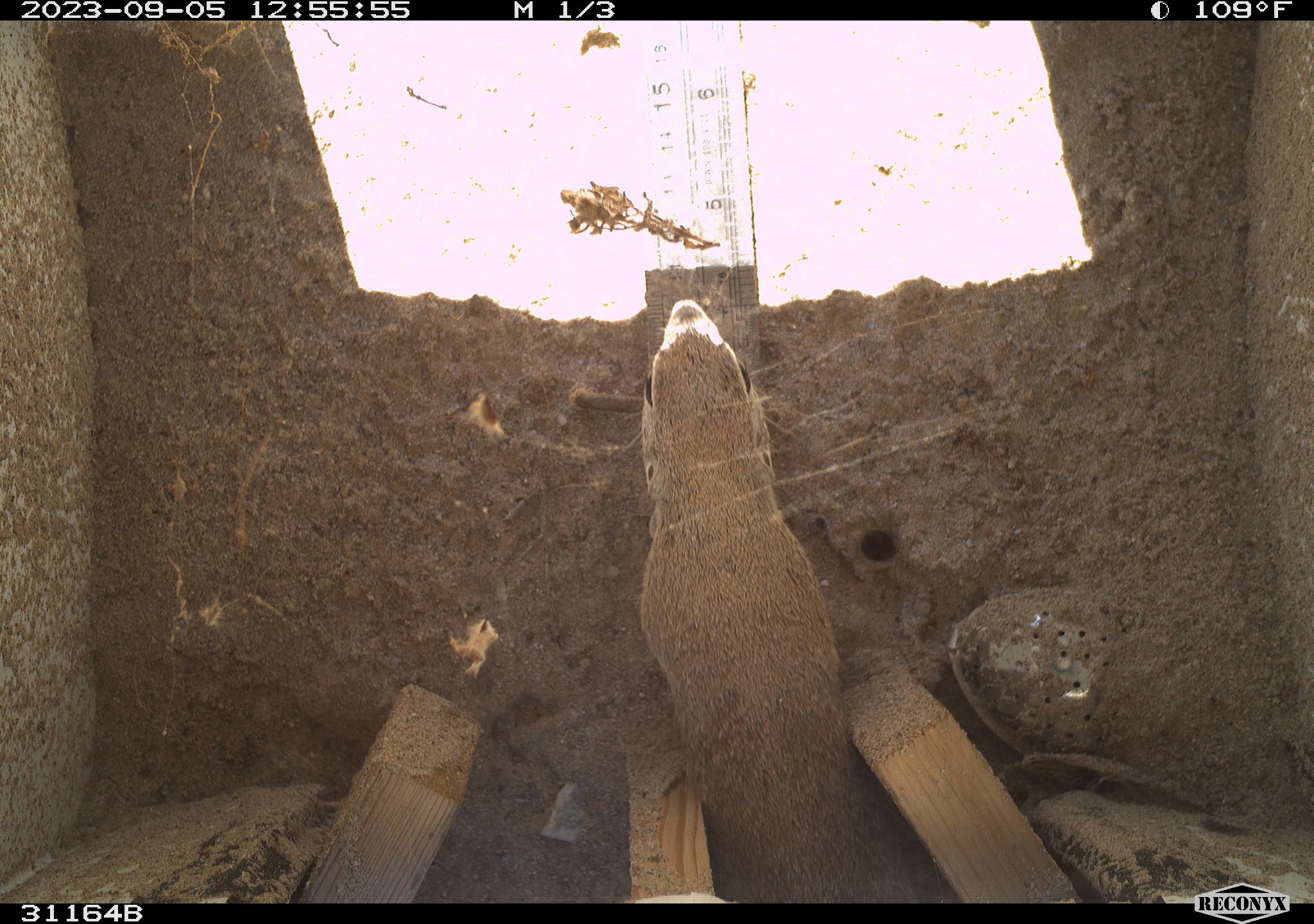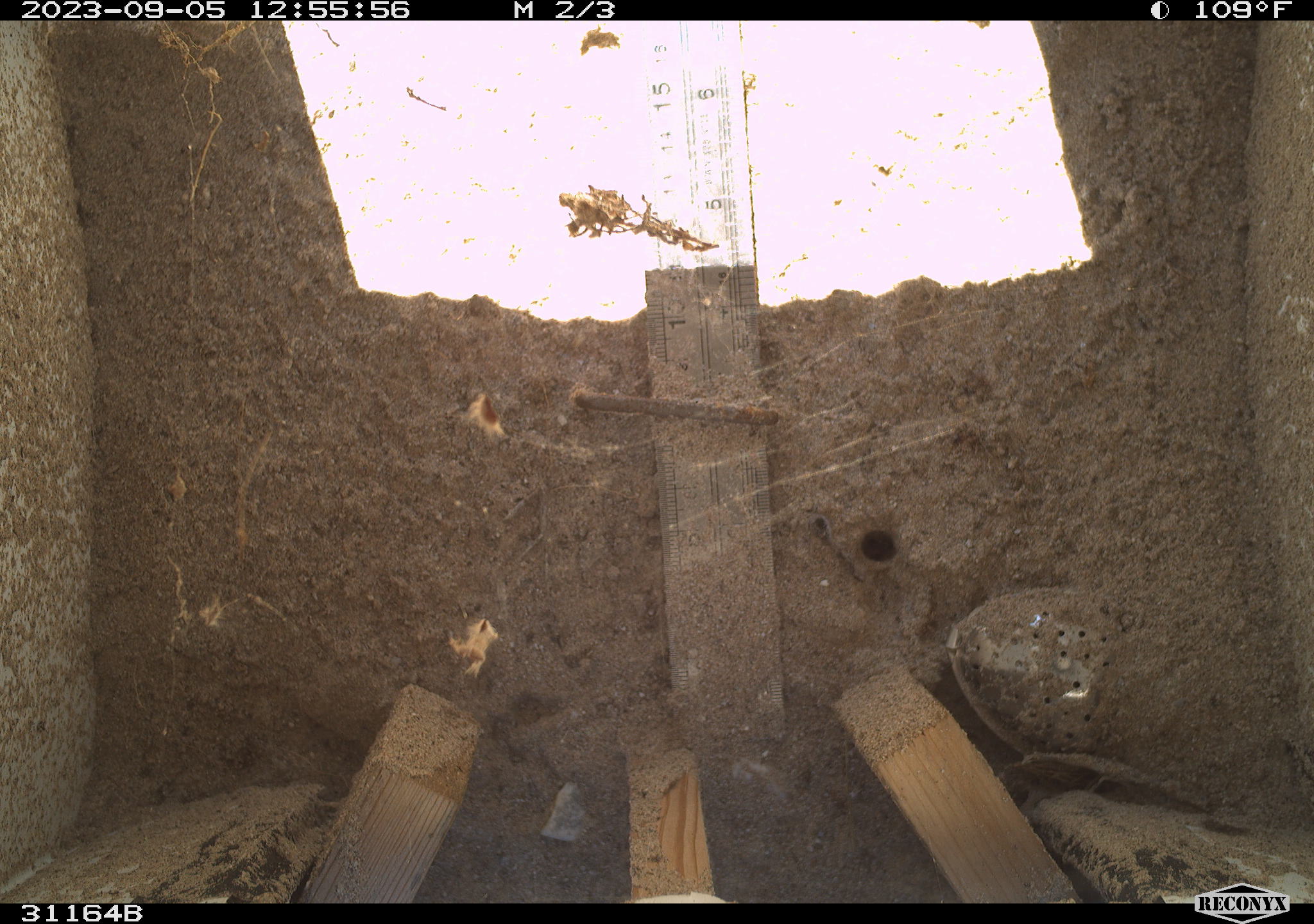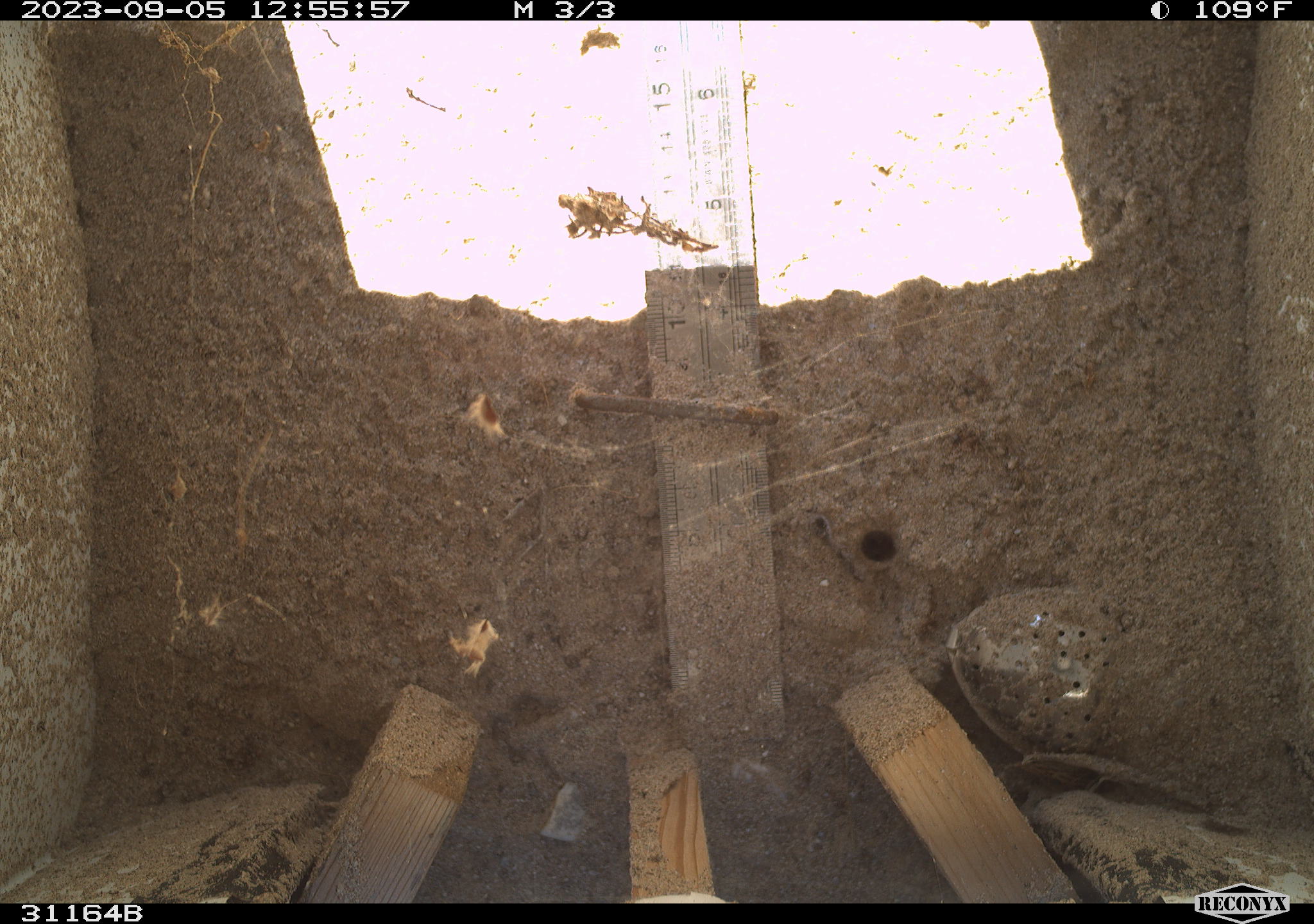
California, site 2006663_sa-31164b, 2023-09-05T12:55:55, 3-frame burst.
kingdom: Animalia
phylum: Chordata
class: Mammalia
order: Rodentia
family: Sciuridae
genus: Xerospermophilus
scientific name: Xerospermophilus tereticaudus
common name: round-tailed ground squirrel